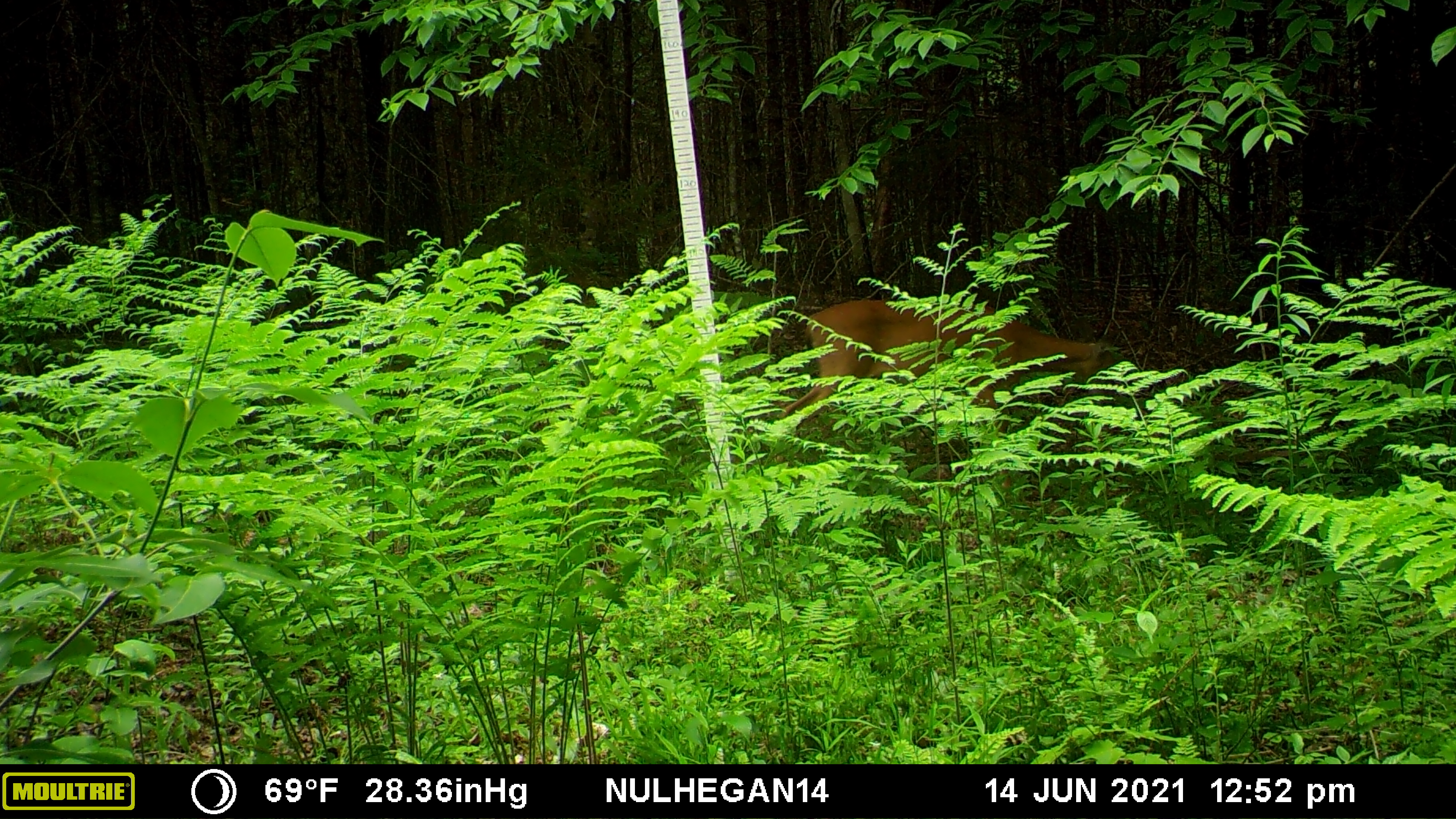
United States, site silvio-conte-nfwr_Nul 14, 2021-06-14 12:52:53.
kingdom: Animalia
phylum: Chordata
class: Mammalia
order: Artiodactyla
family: Cervidae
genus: Odocoileus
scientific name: Odocoileus virginianus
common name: white-tailed deer